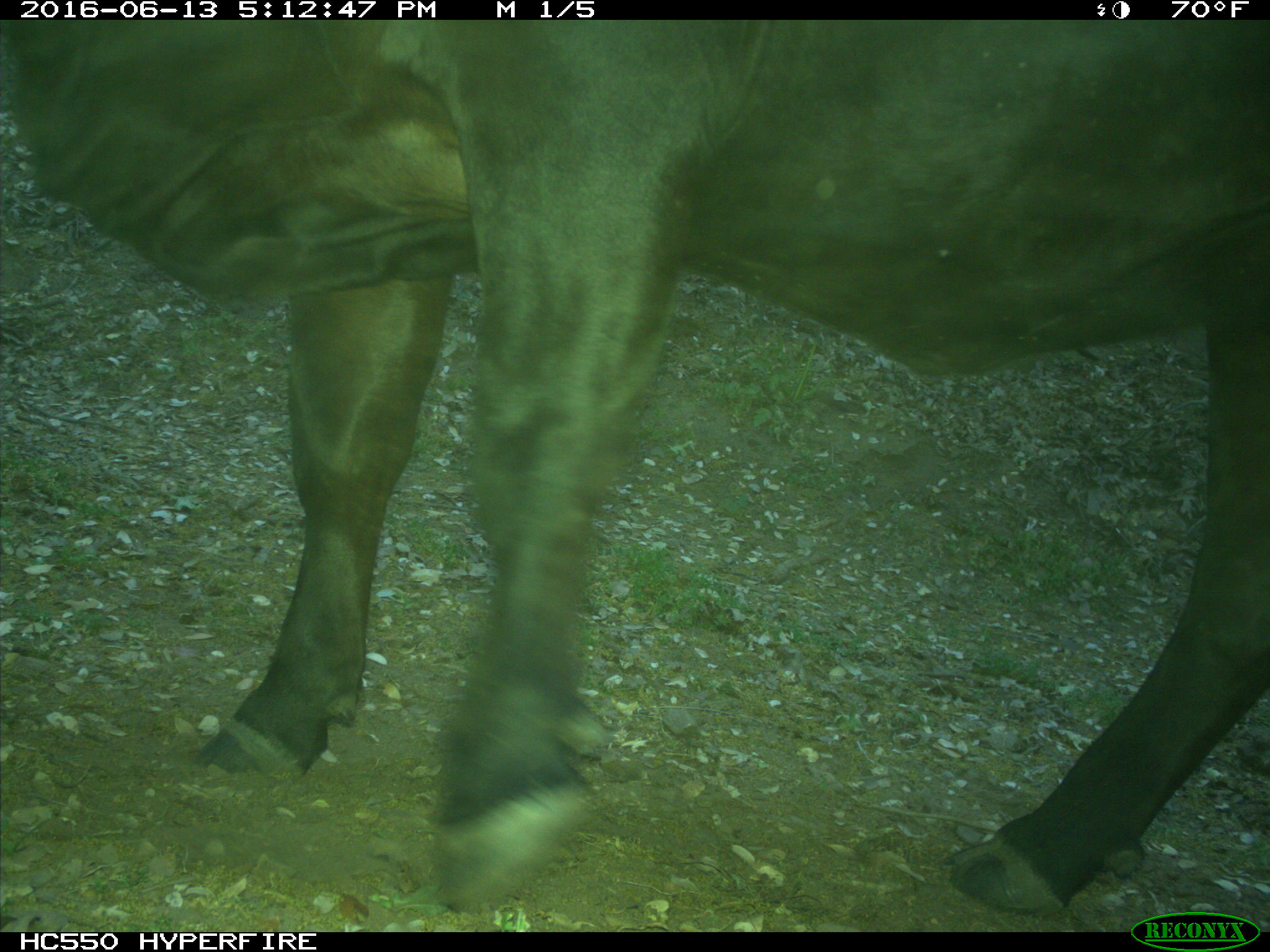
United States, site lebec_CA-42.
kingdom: Animalia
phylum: Chordata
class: Mammalia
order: Artiodactyla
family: Bovidae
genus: Bos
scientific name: Bos taurus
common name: domestic cow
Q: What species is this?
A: Bos taurus (domestic cow).